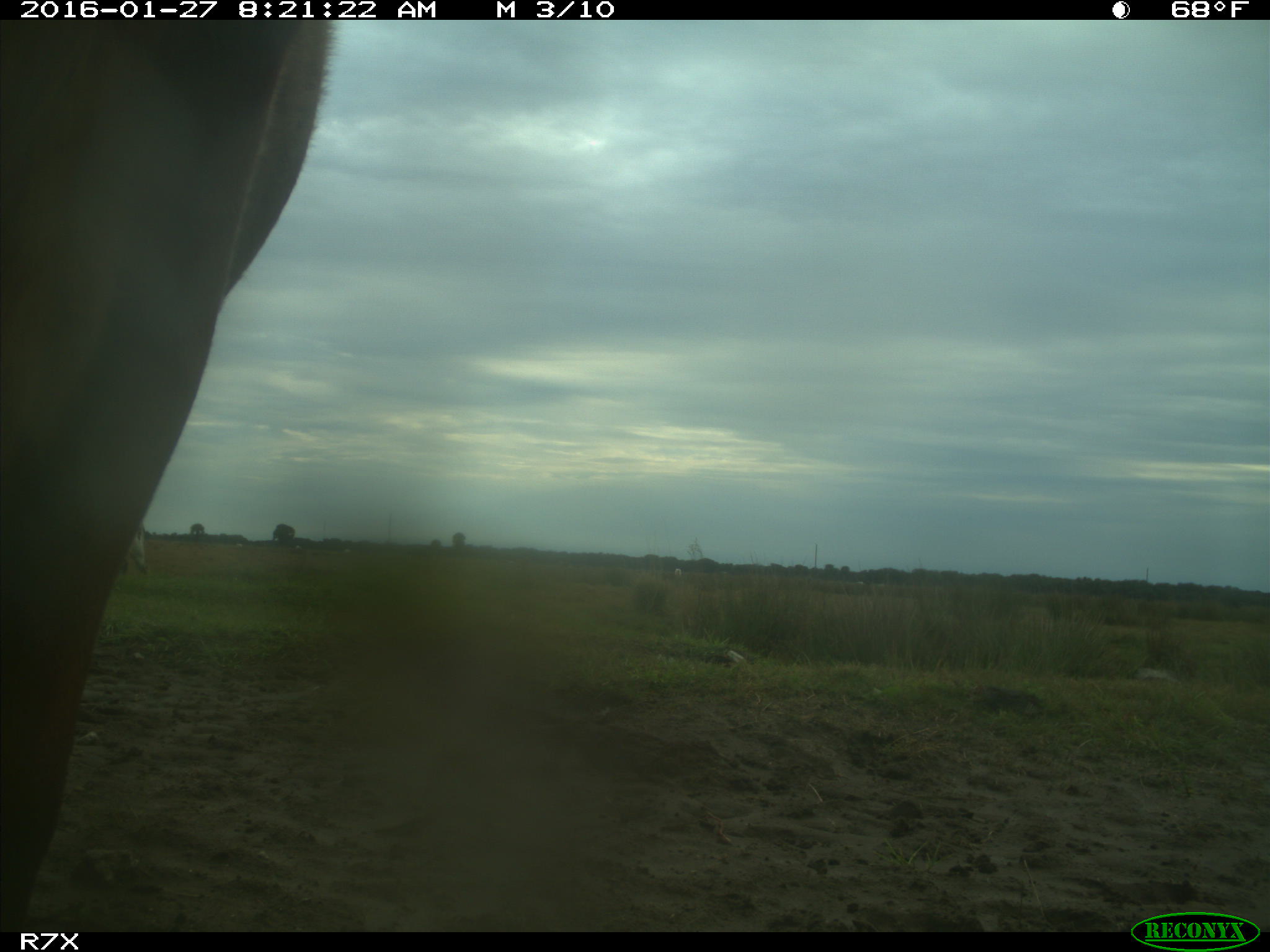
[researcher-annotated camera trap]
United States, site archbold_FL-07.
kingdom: Animalia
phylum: Chordata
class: Mammalia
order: Artiodactyla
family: Bovidae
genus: Bos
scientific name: Bos taurus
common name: domestic cow